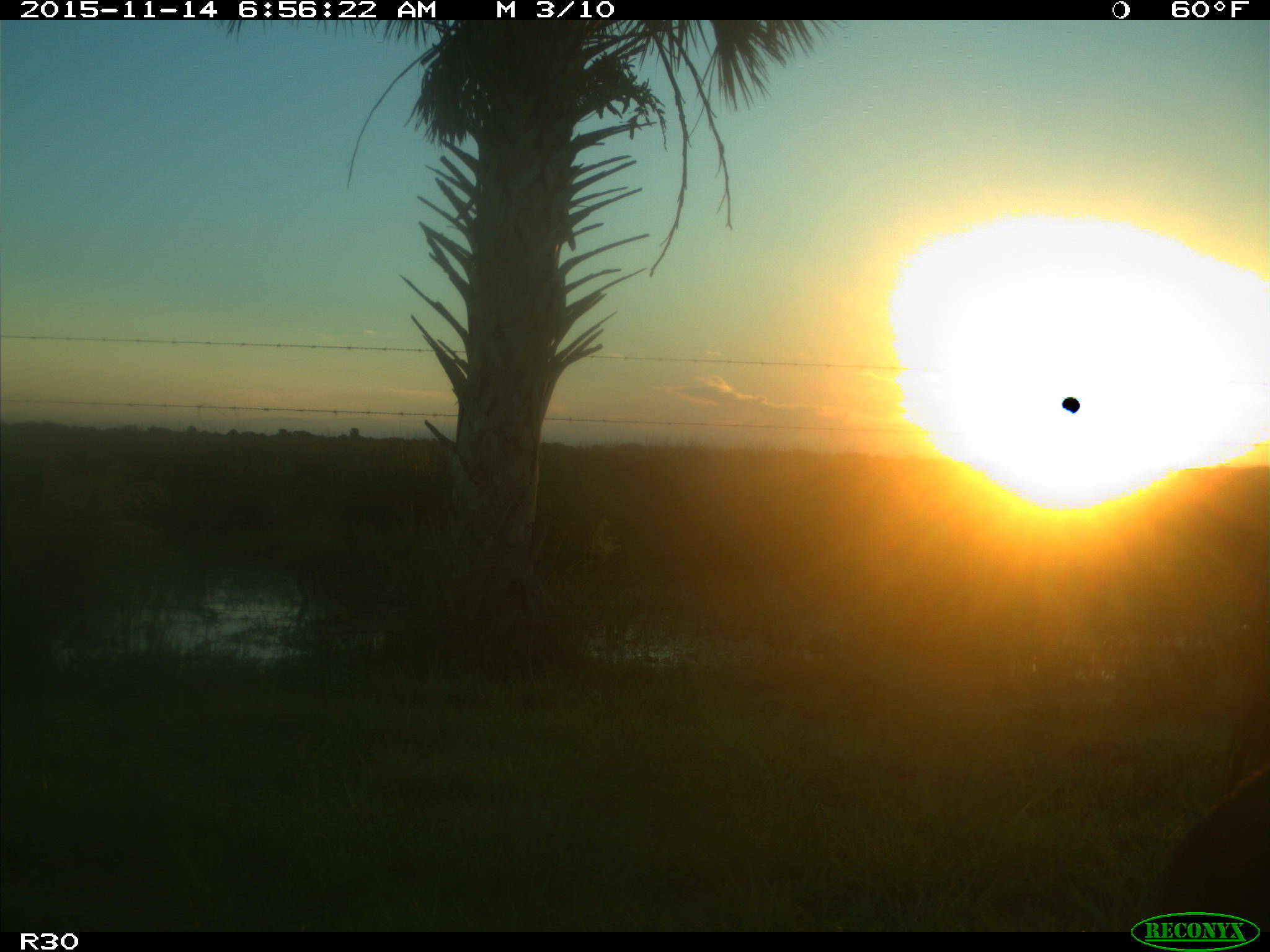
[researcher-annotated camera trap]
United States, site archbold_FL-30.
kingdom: Animalia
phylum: Chordata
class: Mammalia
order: Artiodactyla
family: Bovidae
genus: Bos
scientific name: Bos taurus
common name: domestic cow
Bos taurus (domestic cow).